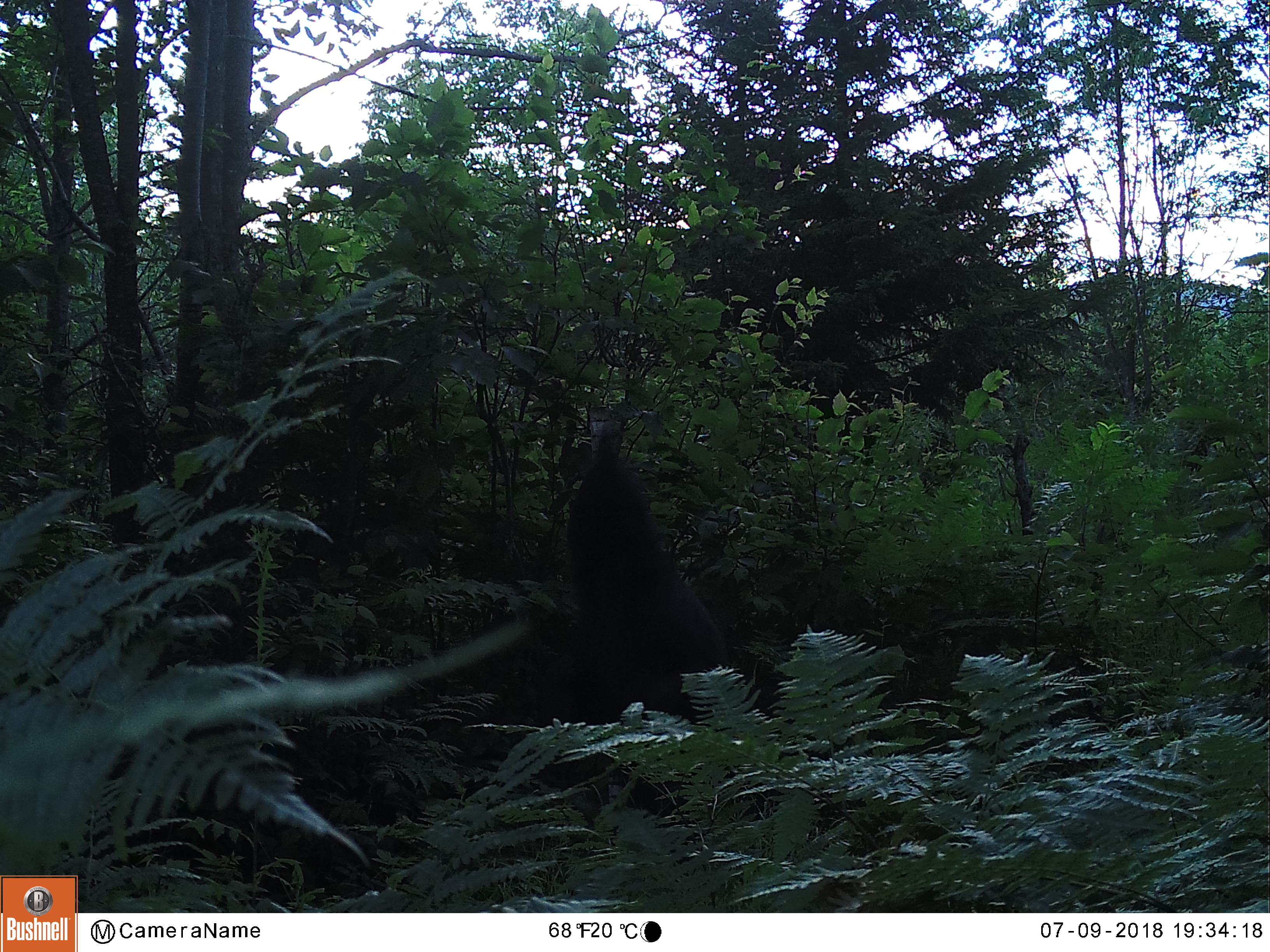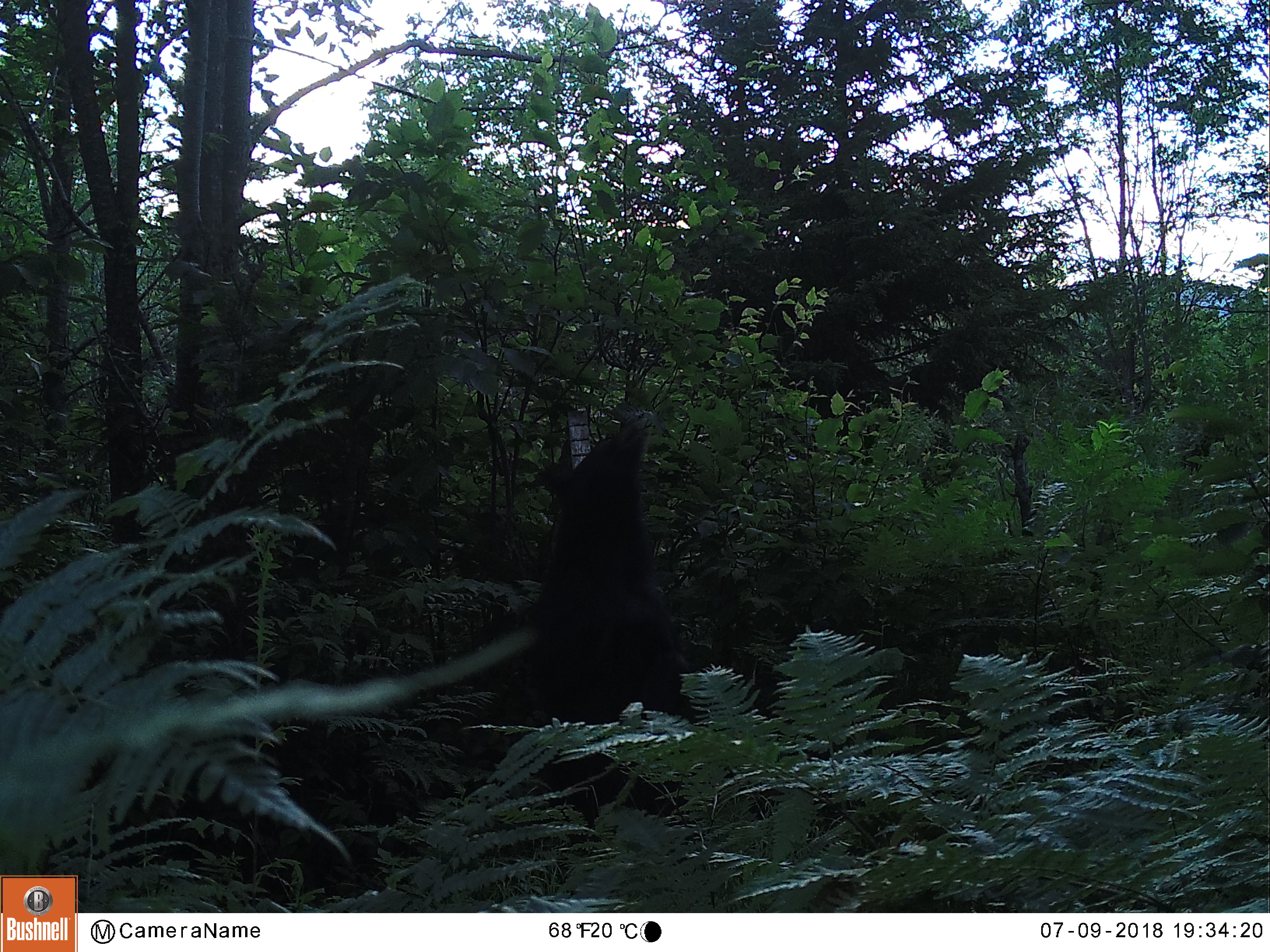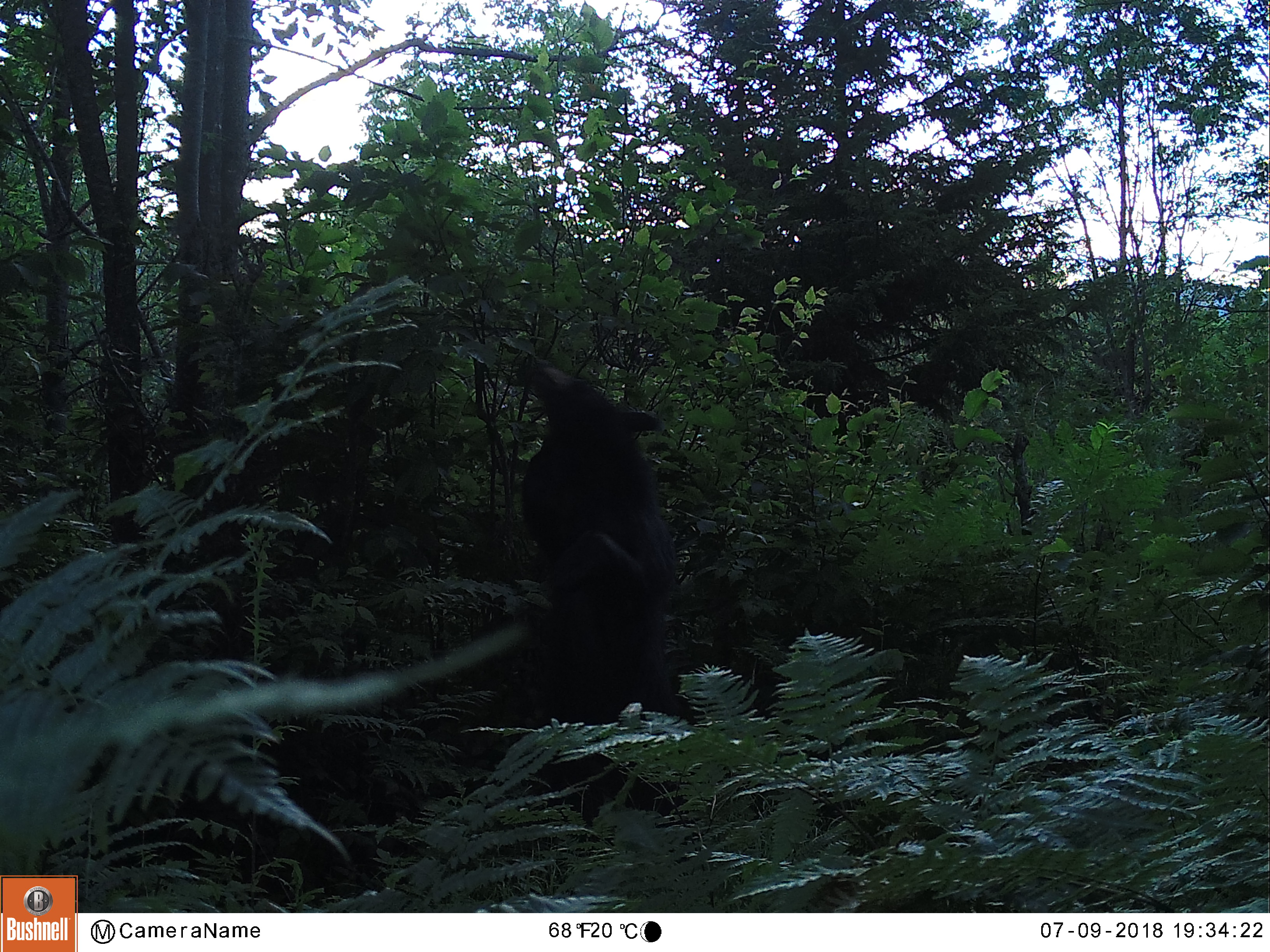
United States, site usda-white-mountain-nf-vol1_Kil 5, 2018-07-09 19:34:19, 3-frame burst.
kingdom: Animalia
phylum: Chordata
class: Mammalia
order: Carnivora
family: Ursidae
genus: Ursus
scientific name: Ursus americanus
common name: black bear